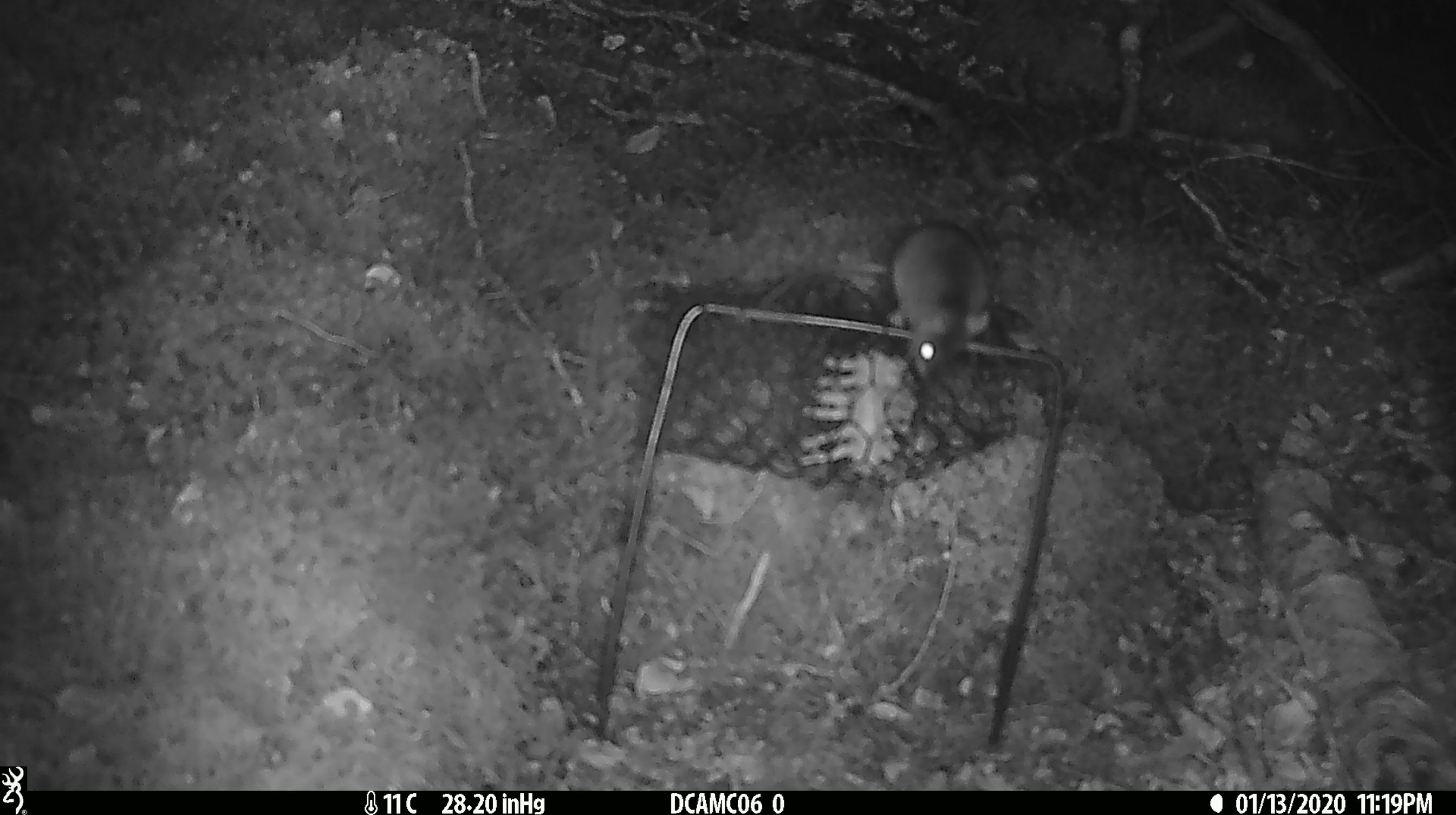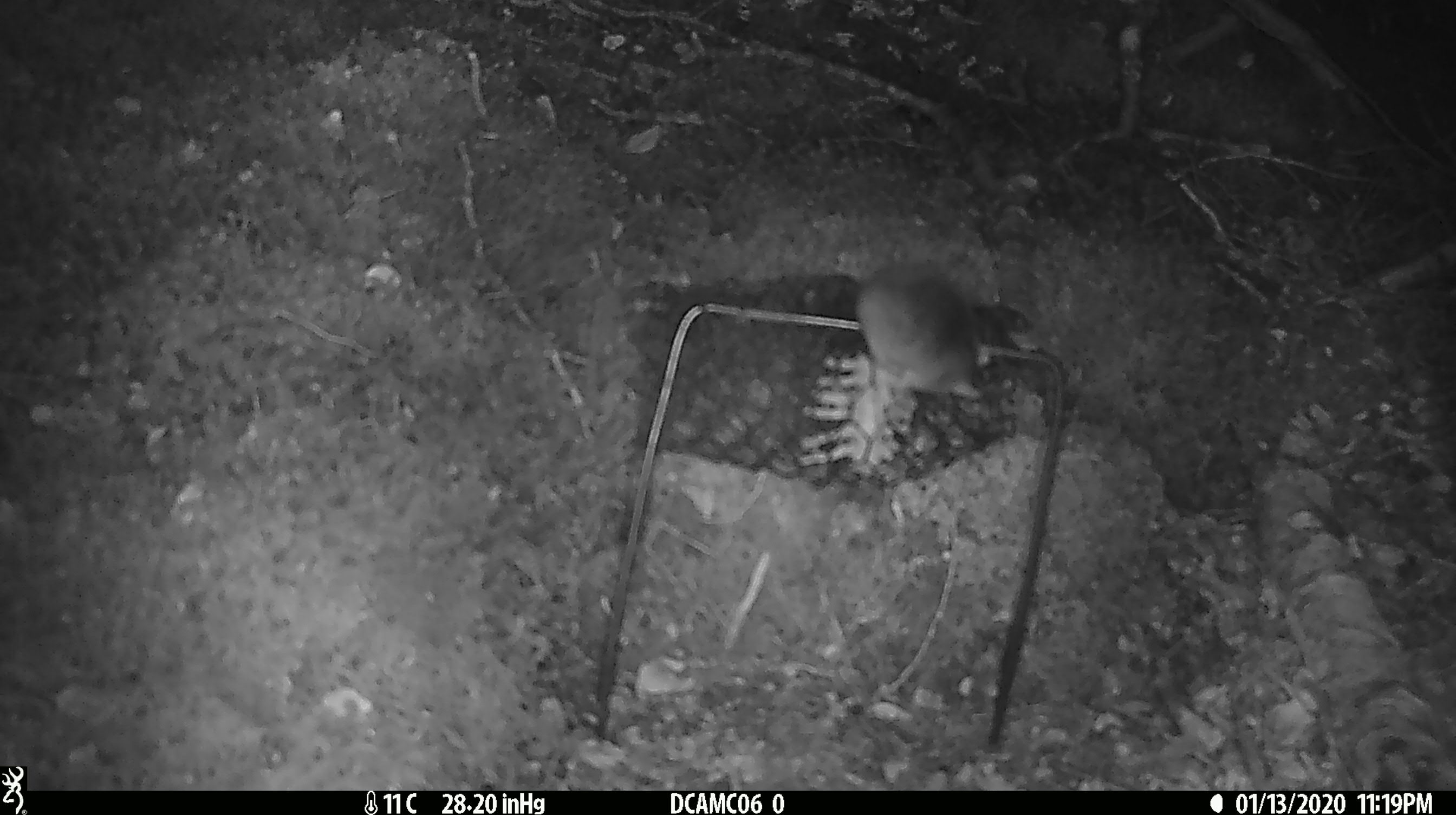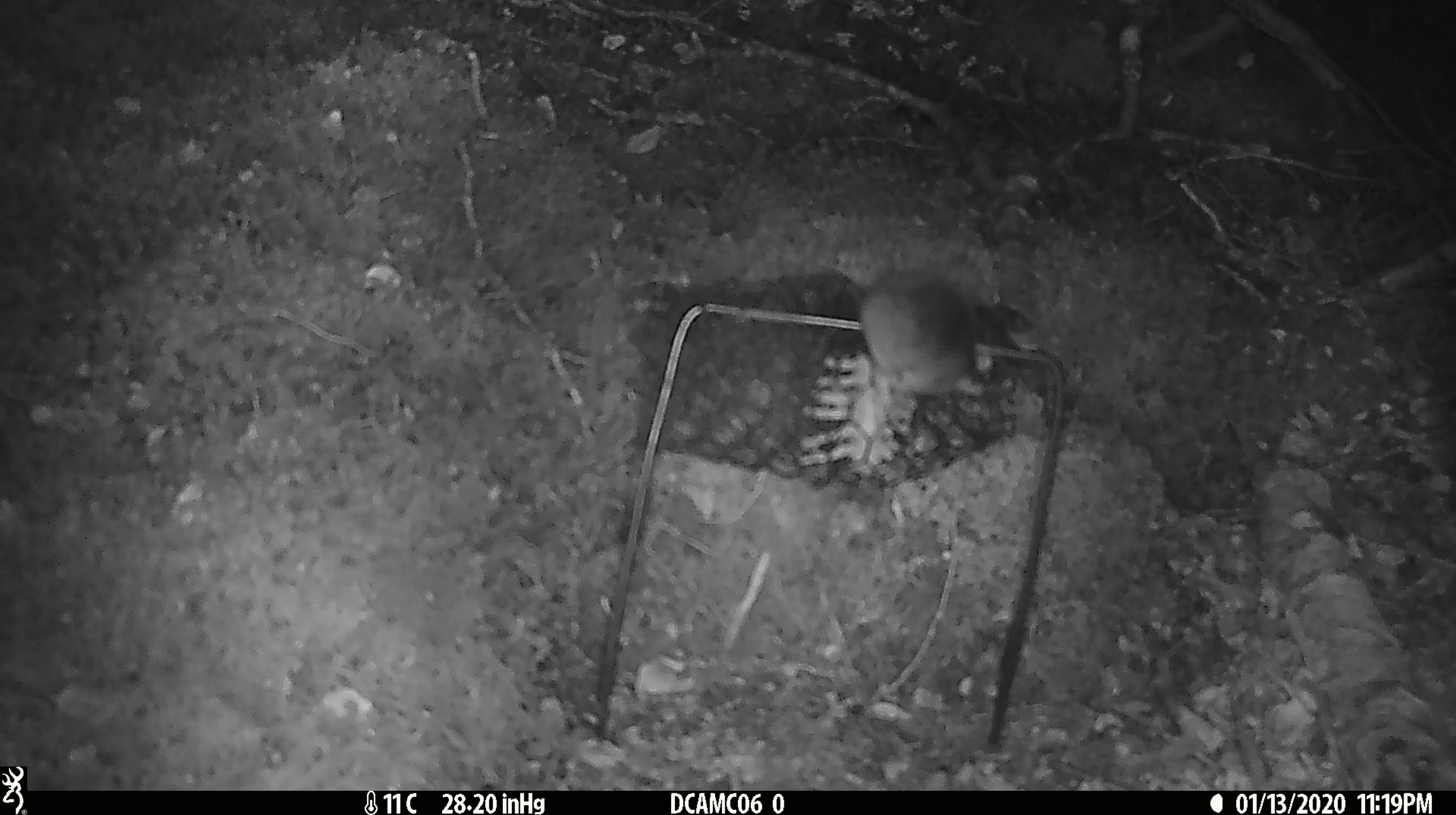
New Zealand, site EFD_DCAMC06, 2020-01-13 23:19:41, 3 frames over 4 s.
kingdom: Animalia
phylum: Chordata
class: Mammalia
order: Rodentia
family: Muridae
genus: Mus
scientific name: Mus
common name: mouse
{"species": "mouse (Mus)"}